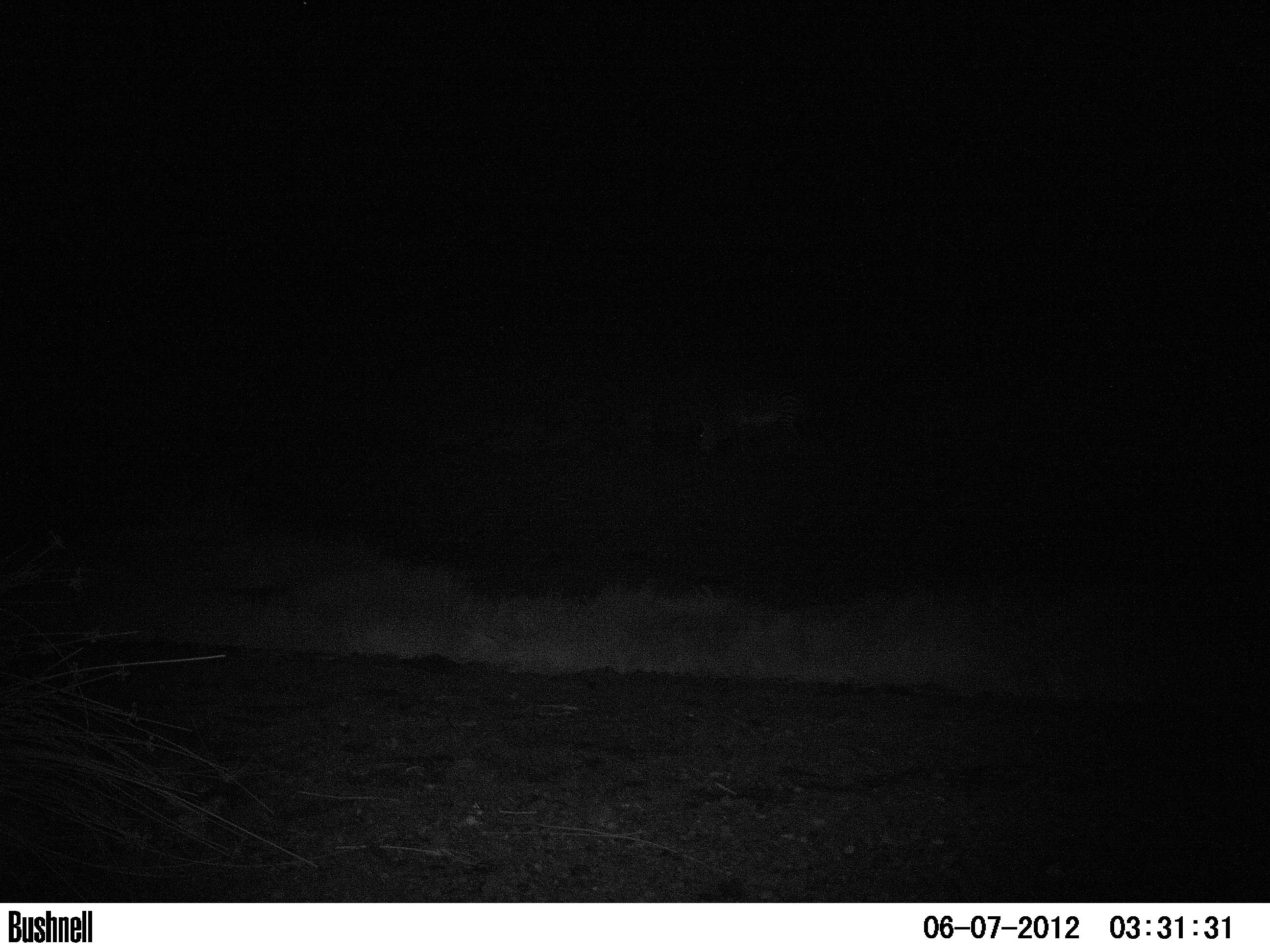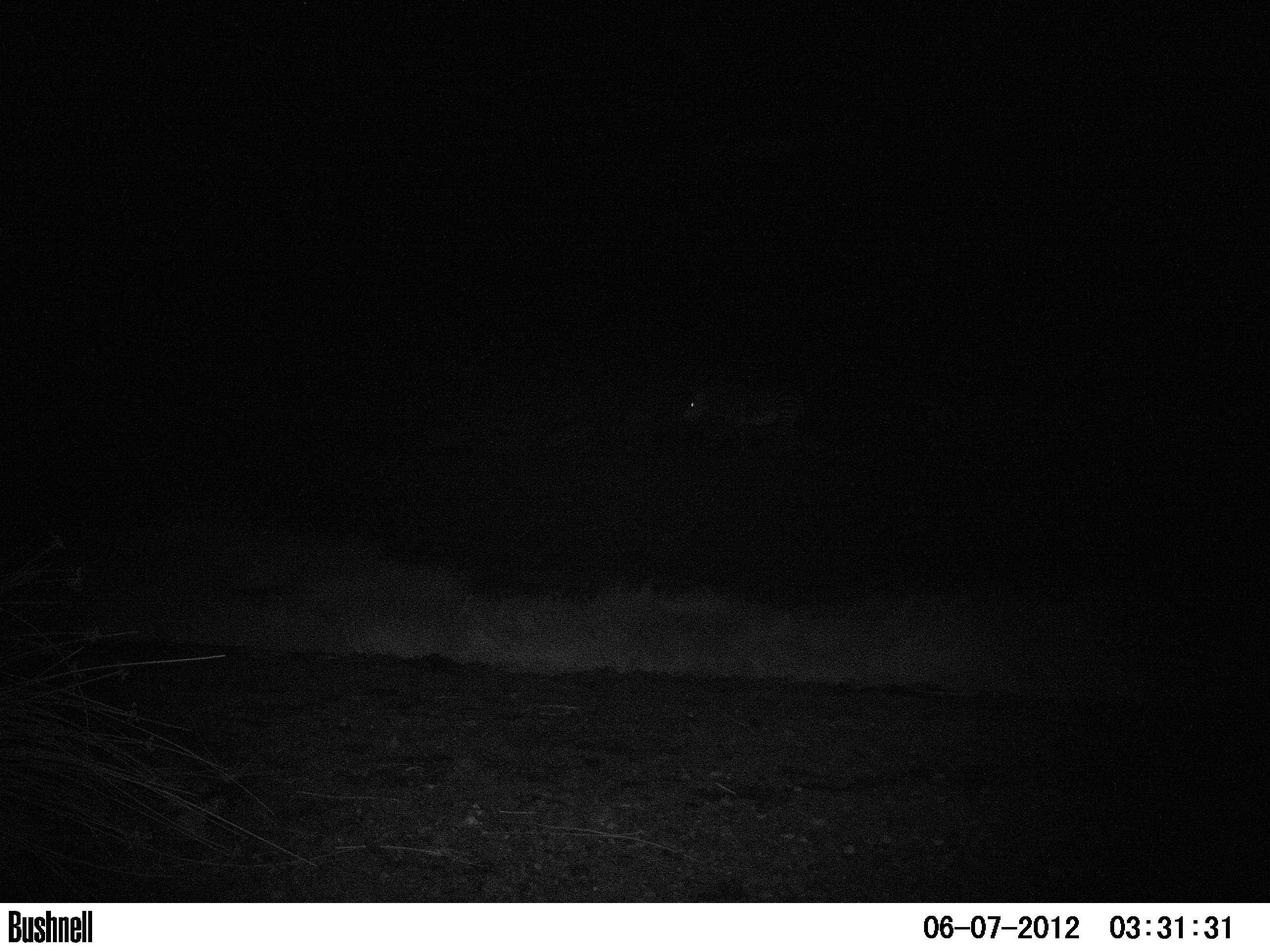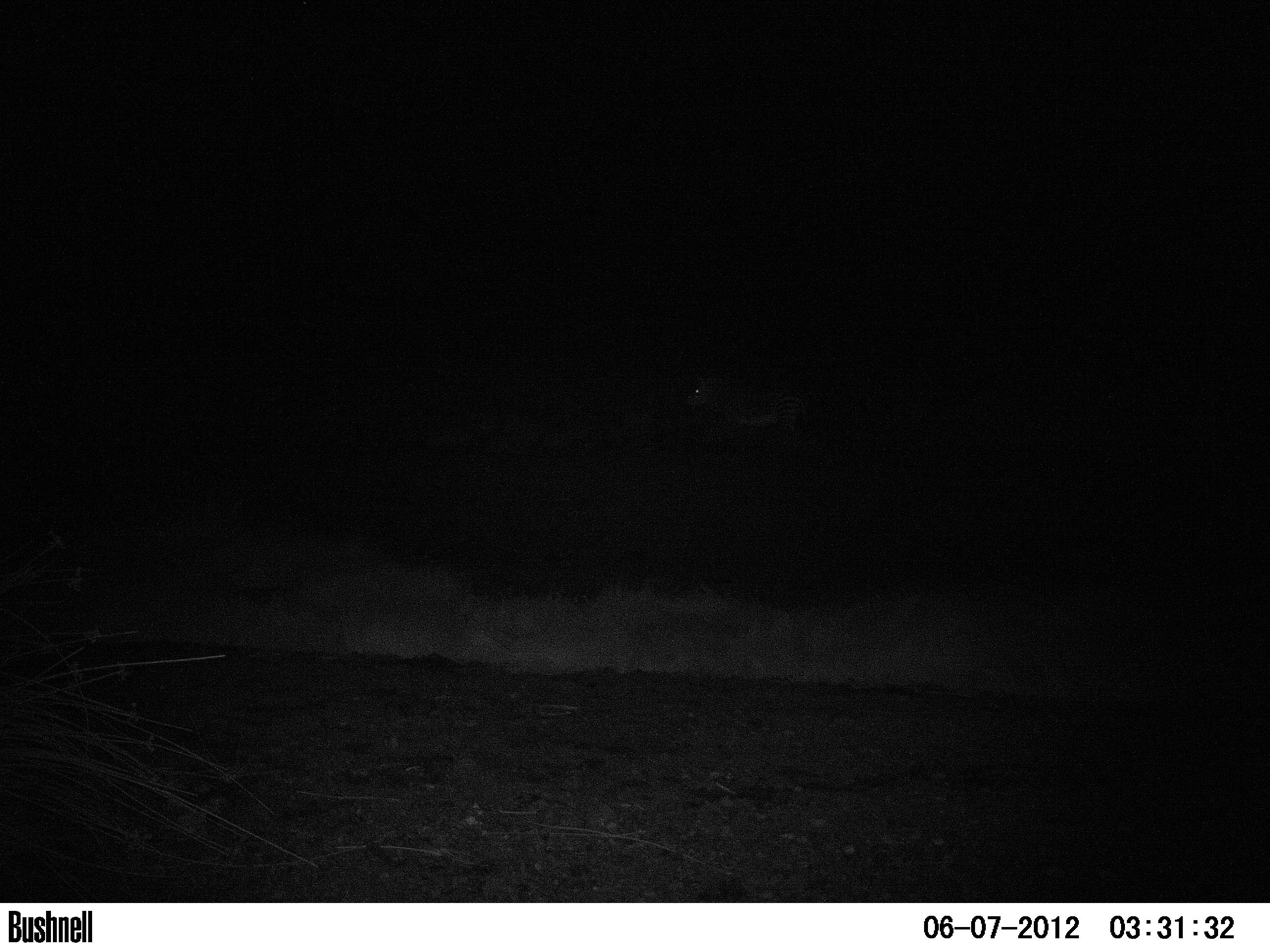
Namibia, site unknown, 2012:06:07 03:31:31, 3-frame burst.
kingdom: Animalia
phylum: Chordata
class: Mammalia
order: Perissodactyla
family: Equidae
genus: Equus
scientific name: Equus zebra hartmannae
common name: hartmann's mountain zebra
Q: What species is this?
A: Equus zebra hartmannae (hartmann's mountain zebra).